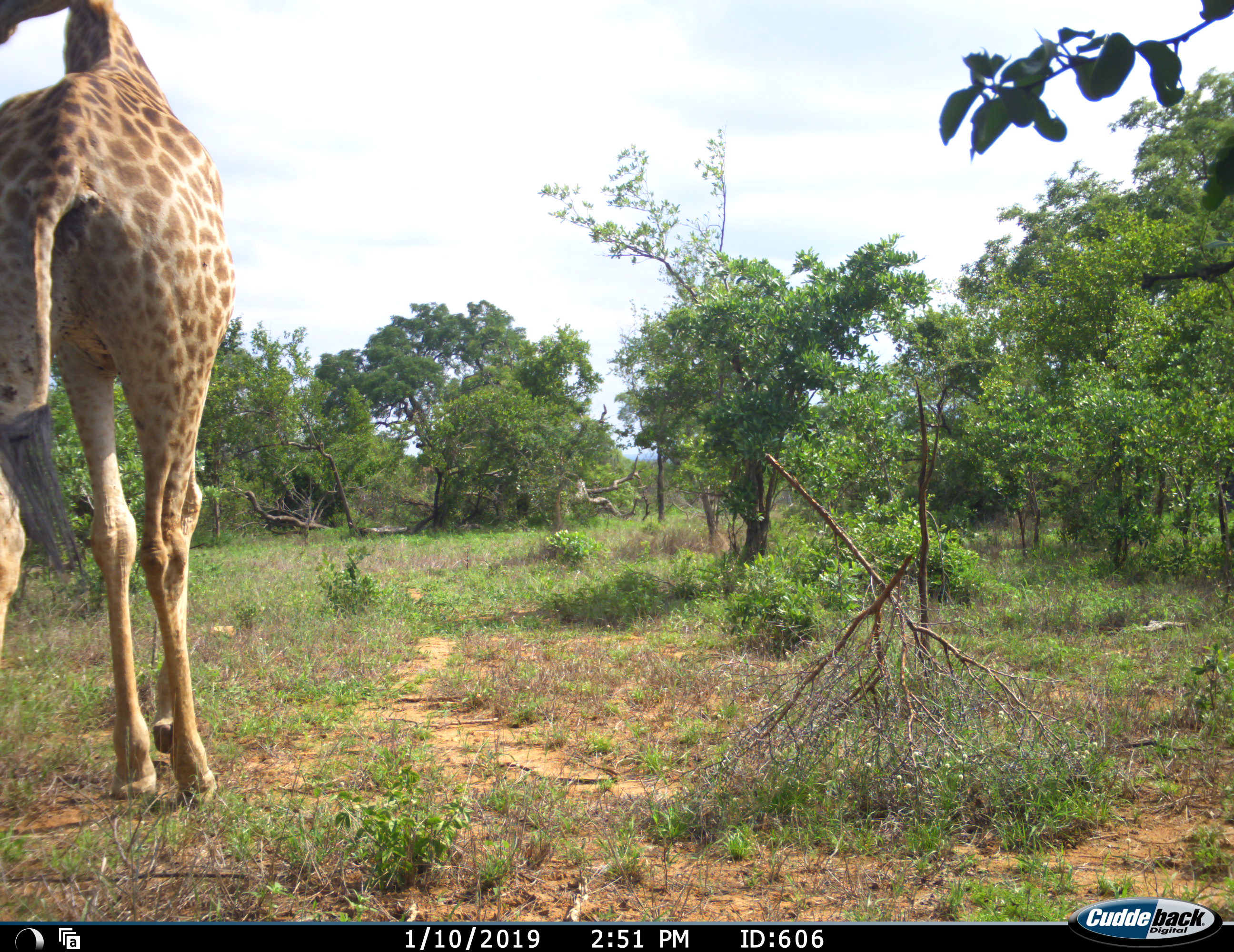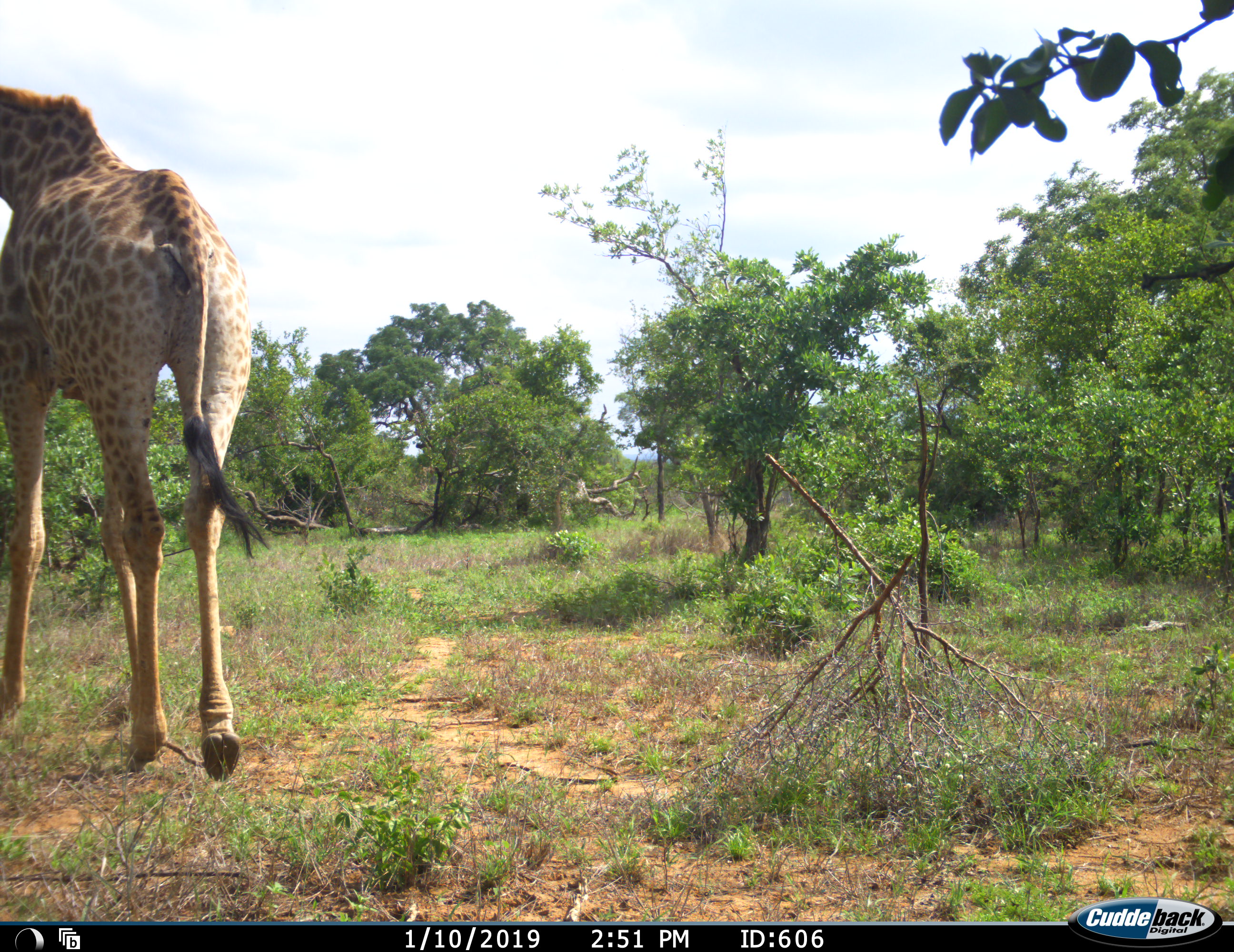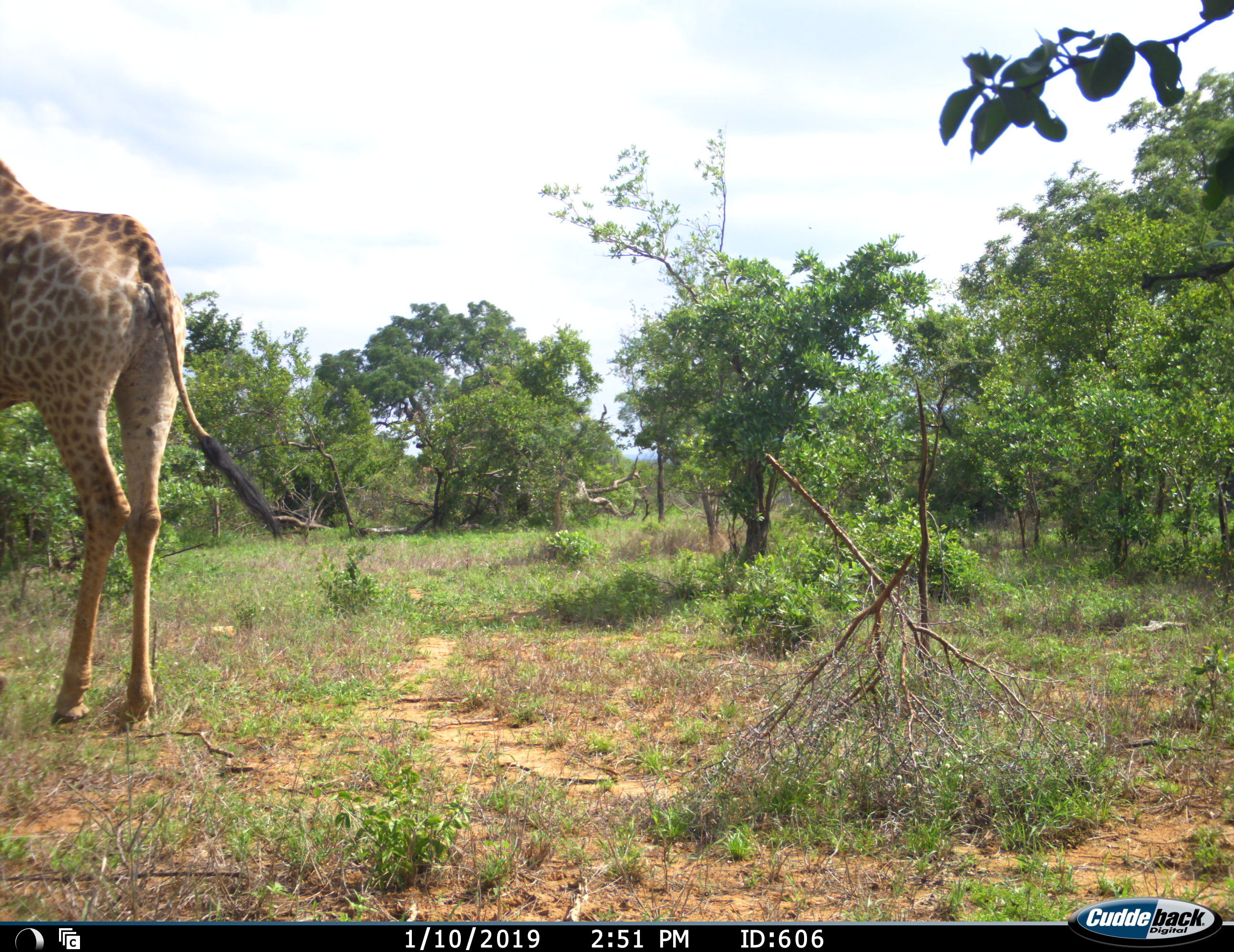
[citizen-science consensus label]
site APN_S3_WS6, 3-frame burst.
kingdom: Animalia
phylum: Chordata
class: Mammalia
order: Artiodactyla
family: Giraffidae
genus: Giraffa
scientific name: Giraffa camelopardalis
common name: giraffe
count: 1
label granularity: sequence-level